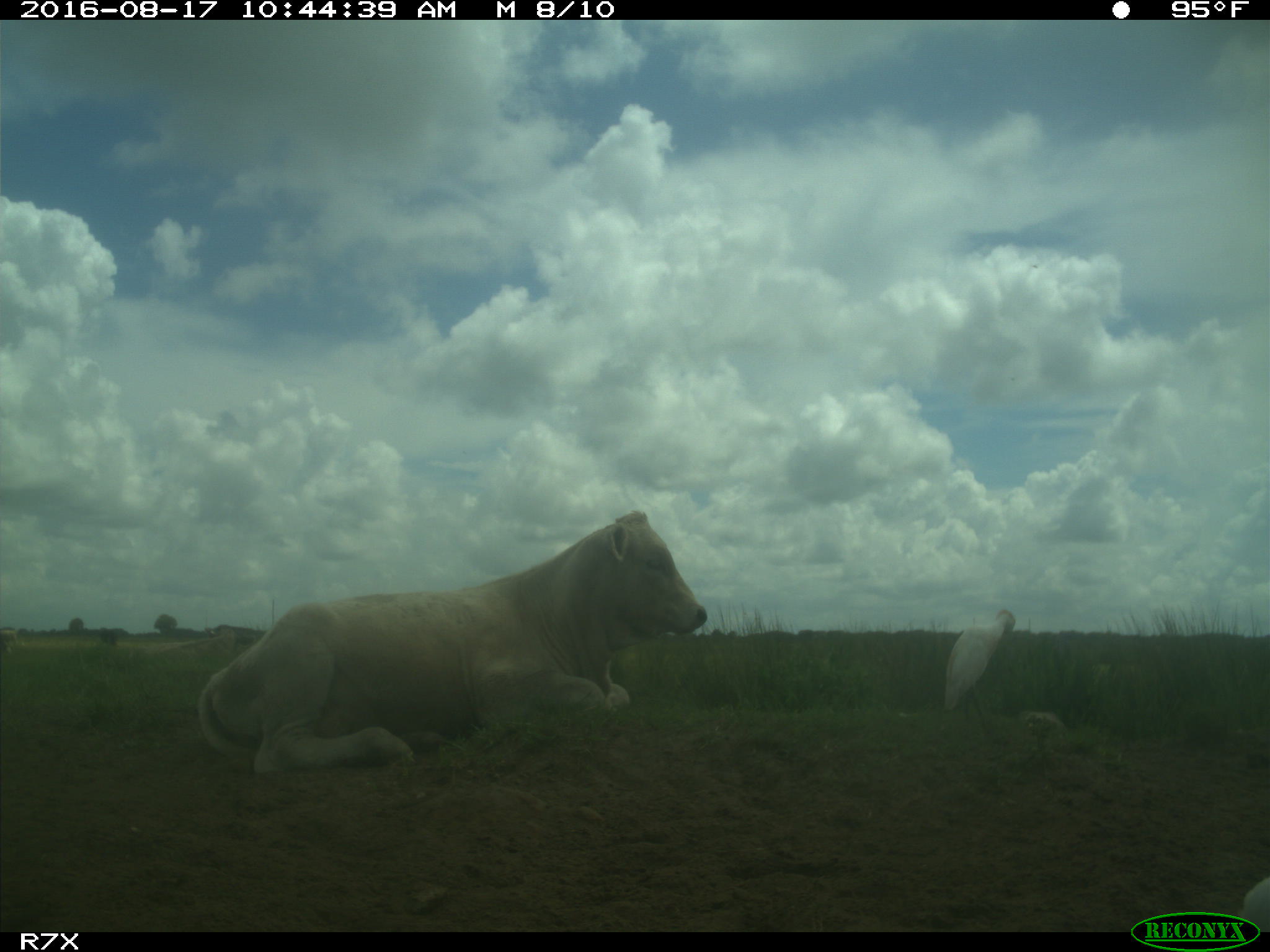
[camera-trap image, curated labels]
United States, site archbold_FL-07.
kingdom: Animalia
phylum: Chordata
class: Mammalia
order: Artiodactyla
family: Bovidae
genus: Bos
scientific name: Bos taurus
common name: domestic cow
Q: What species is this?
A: Bos taurus (domestic cow).